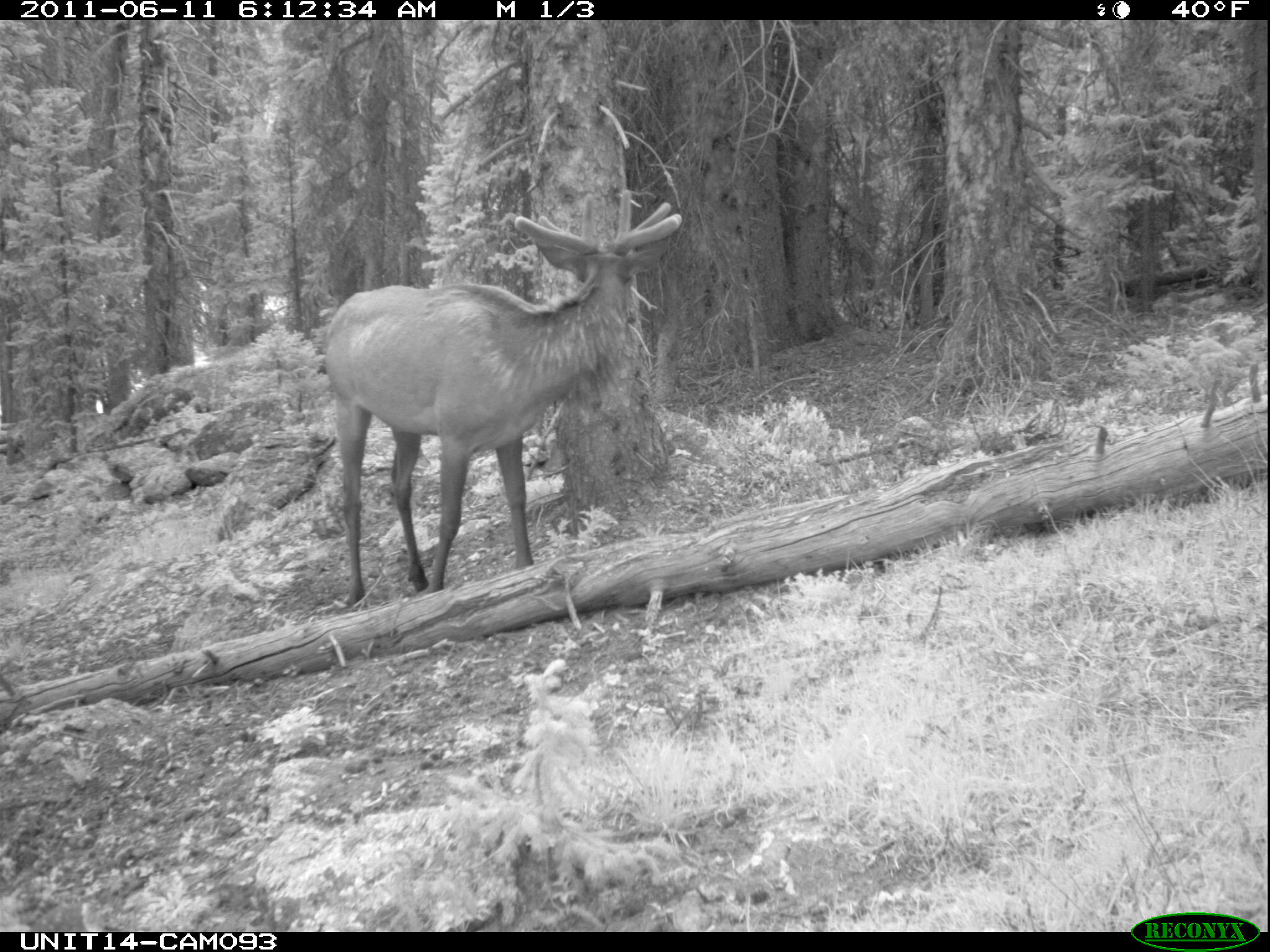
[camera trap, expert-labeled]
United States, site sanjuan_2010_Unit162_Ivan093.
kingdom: Animalia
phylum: Chordata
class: Mammalia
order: Artiodactyla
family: Cervidae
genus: Cervus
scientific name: Cervus elaphus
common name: red deer